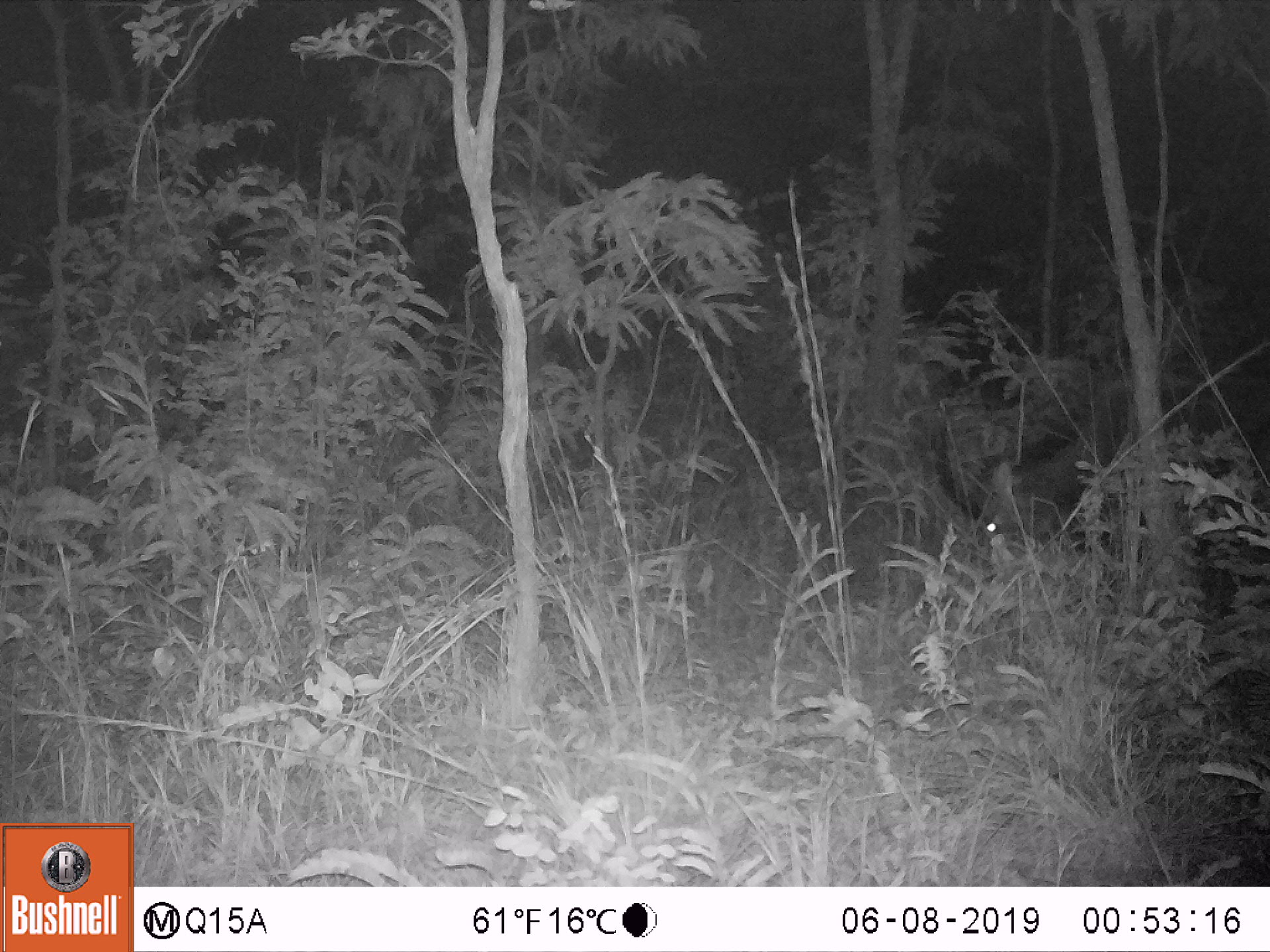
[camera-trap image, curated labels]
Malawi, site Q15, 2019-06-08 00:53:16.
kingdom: Animalia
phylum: Chordata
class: Mammalia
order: Artiodactyla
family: Bovidae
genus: Hippotragus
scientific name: Hippotragus niger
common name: sable antelope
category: sable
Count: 1.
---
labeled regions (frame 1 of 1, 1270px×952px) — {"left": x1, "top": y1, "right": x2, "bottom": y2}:
sable: {"left": 927, "top": 388, "right": 1216, "bottom": 565}